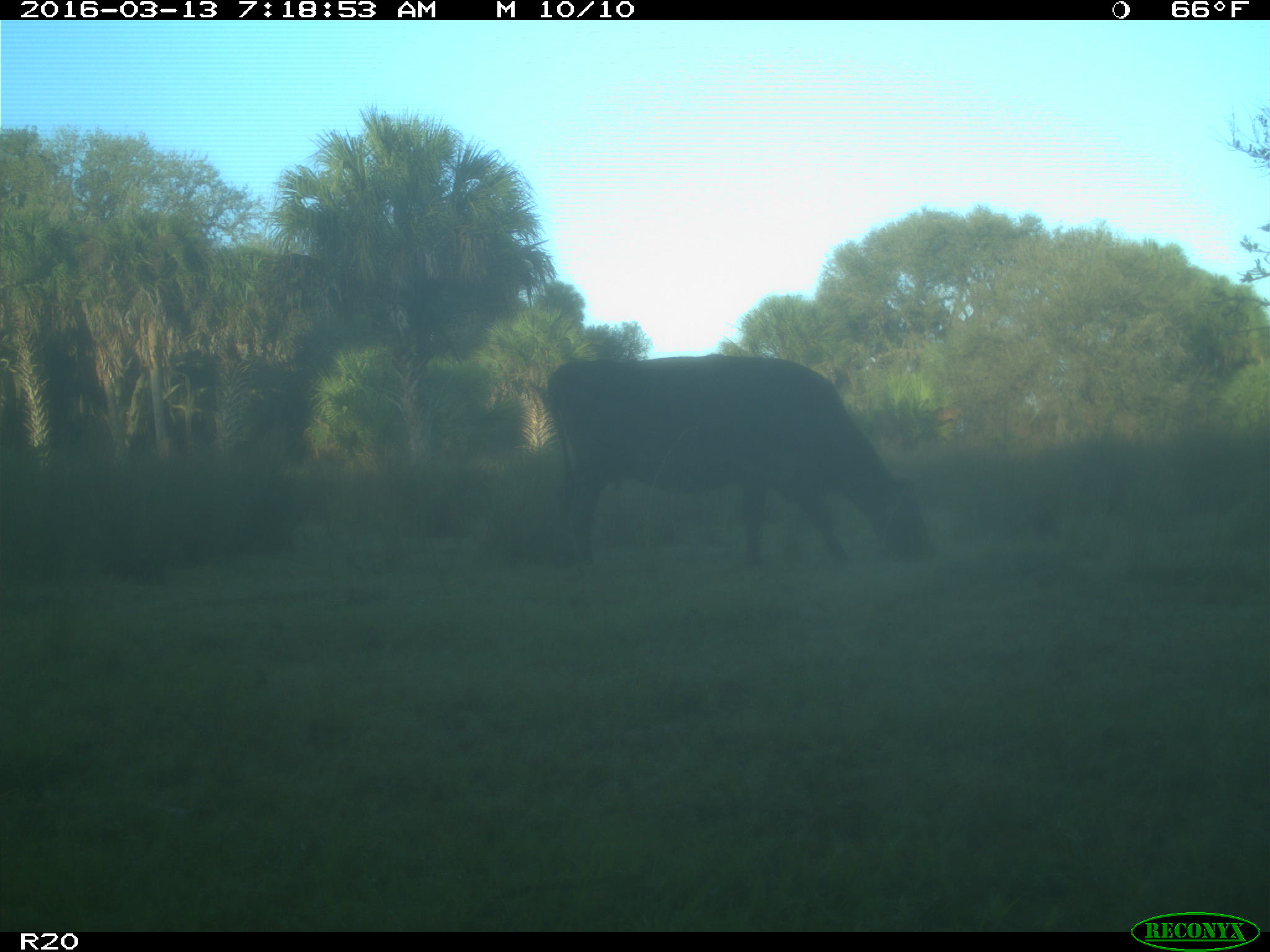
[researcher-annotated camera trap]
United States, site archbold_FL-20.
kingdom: Animalia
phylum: Chordata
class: Mammalia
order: Artiodactyla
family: Bovidae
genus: Bos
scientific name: Bos taurus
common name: domestic cow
Bos taurus (domestic cow).